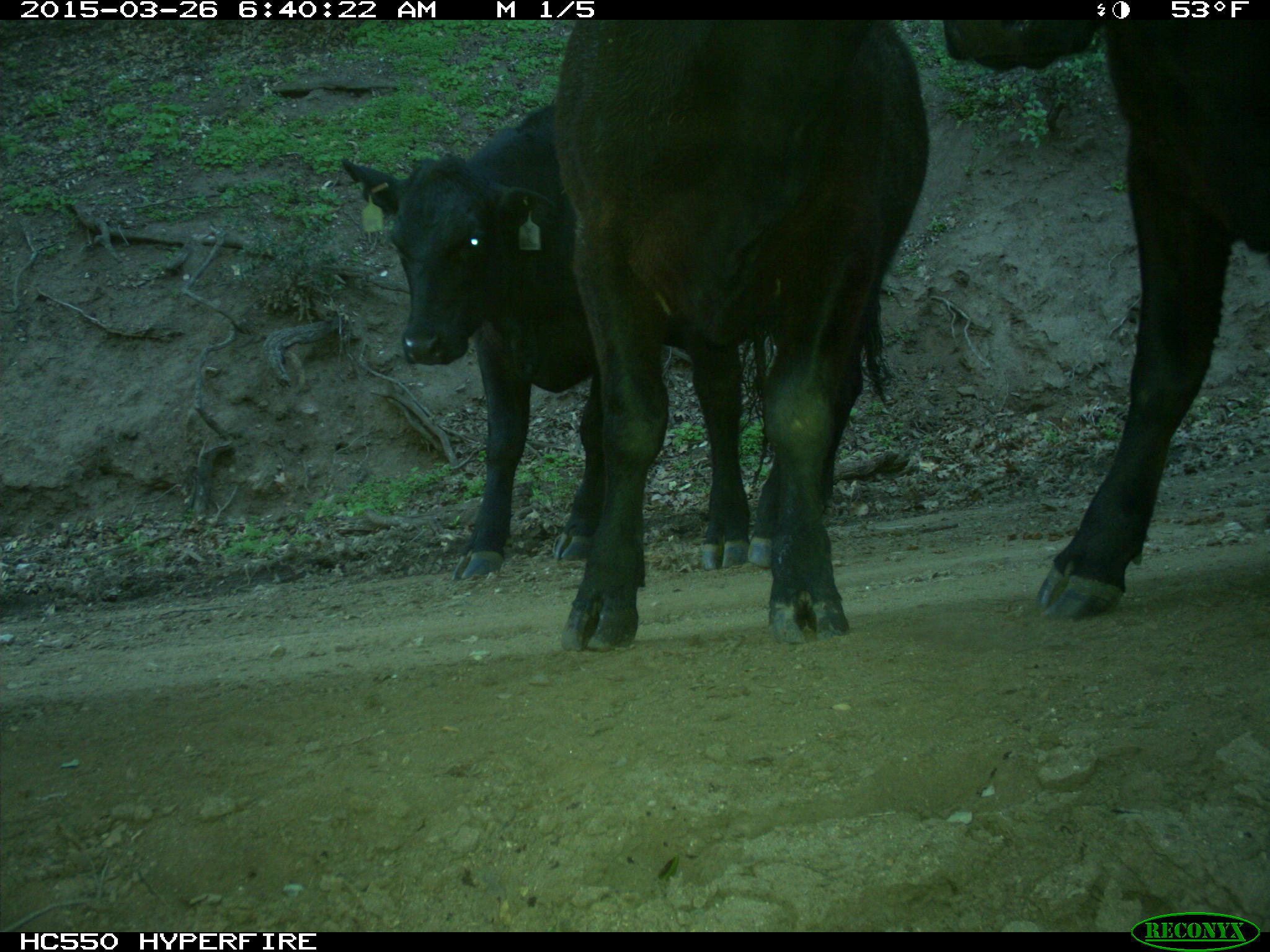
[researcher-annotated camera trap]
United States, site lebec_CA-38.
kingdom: Animalia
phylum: Chordata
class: Mammalia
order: Artiodactyla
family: Bovidae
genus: Bos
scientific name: Bos taurus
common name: domestic cow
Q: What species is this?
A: Bos taurus (domestic cow).